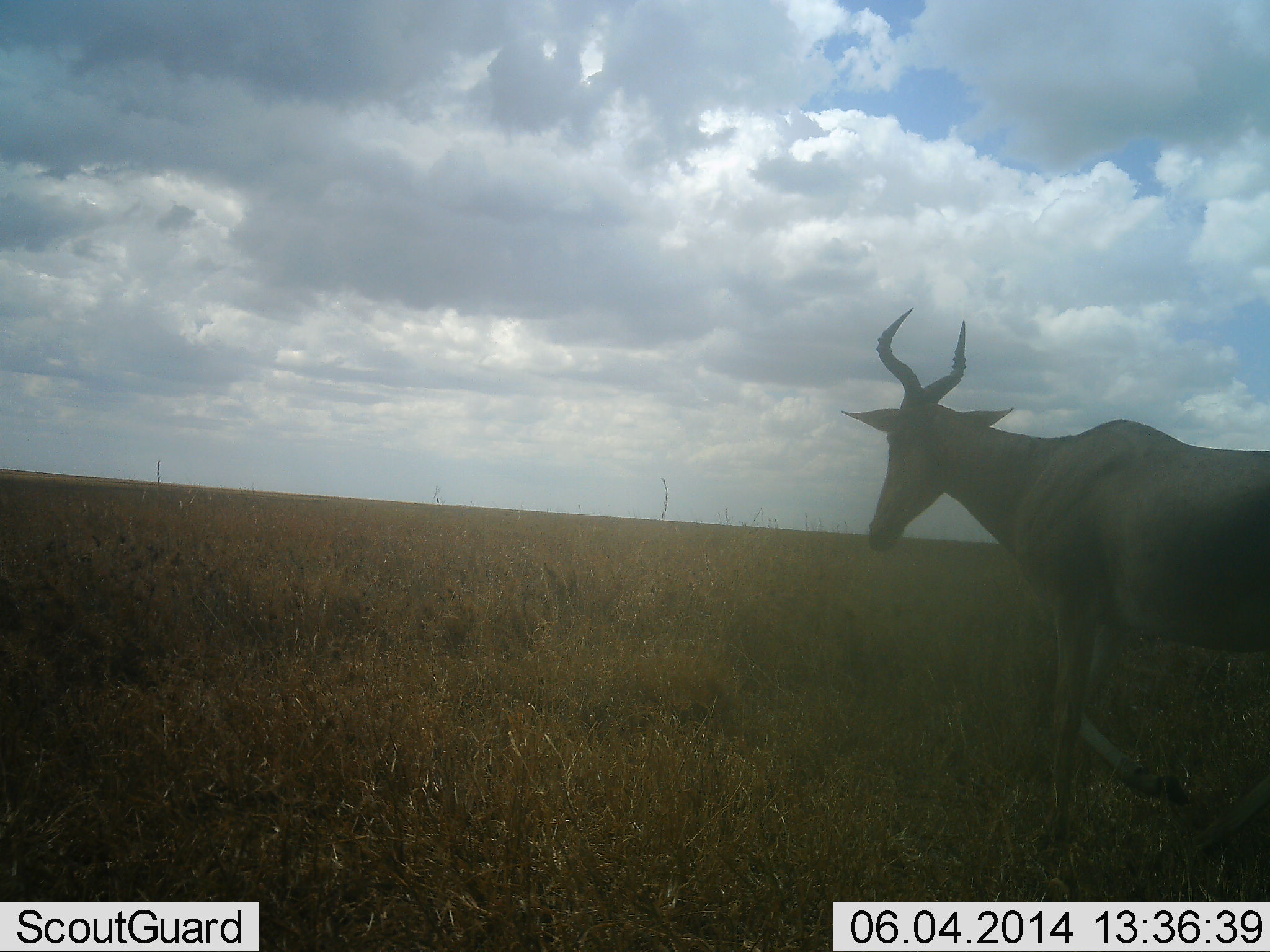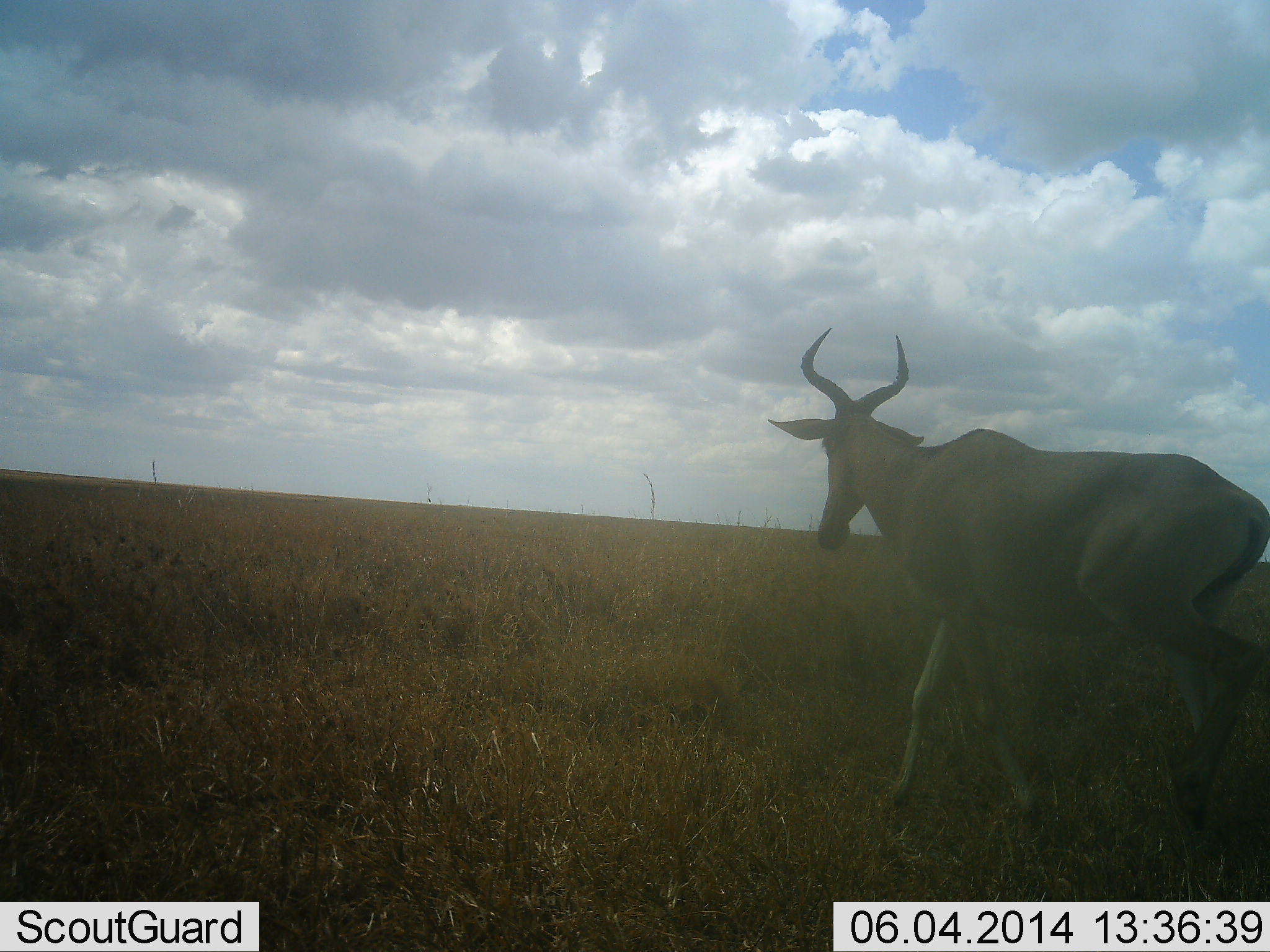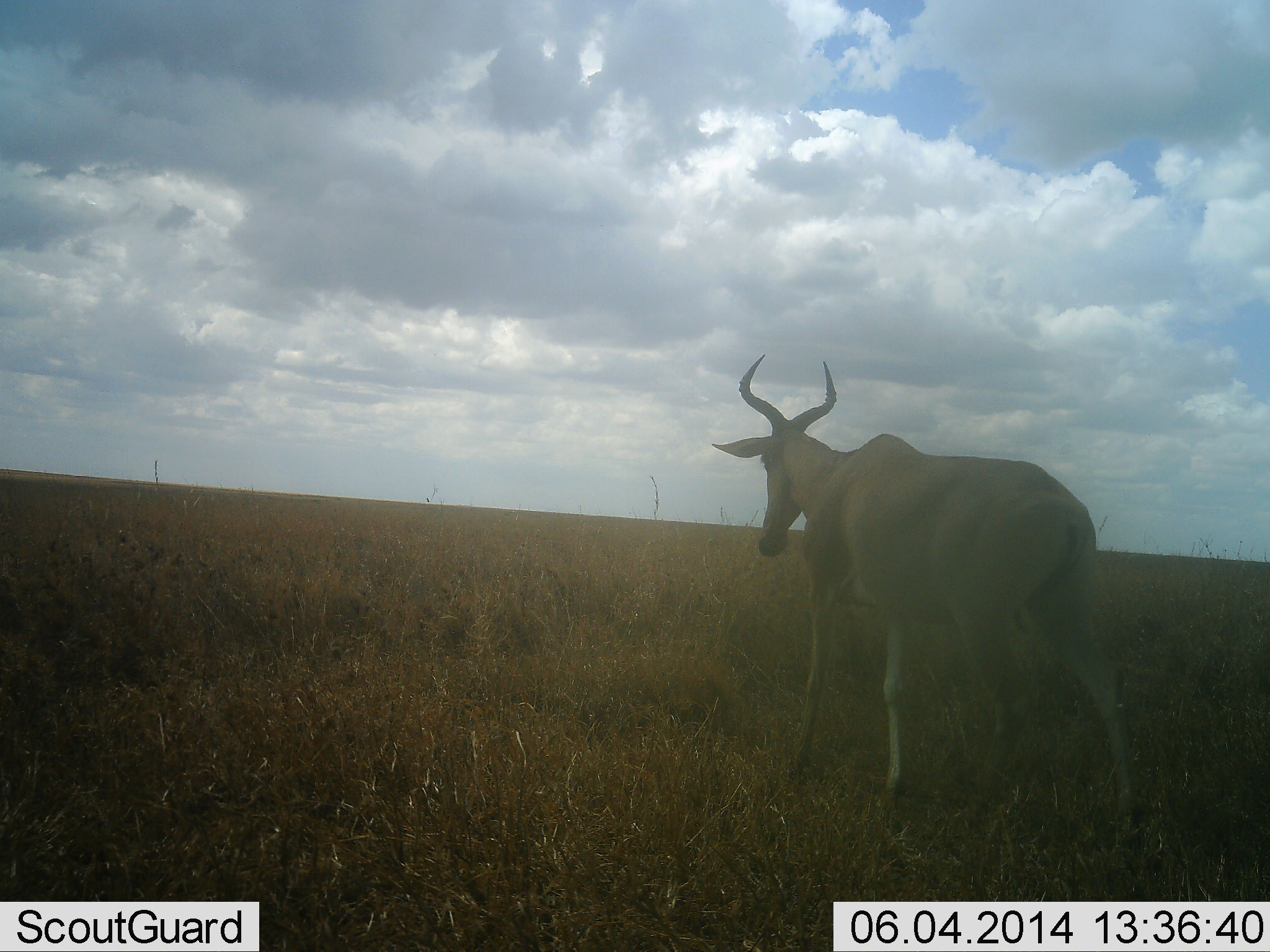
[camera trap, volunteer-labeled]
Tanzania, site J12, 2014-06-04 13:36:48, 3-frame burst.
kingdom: Animalia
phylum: Chordata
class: Mammalia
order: Artiodactyla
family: Bovidae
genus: Alcelaphus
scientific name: Alcelaphus buselaphus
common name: hartebeest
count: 1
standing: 0%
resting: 0%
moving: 100%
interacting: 0%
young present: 0%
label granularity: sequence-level